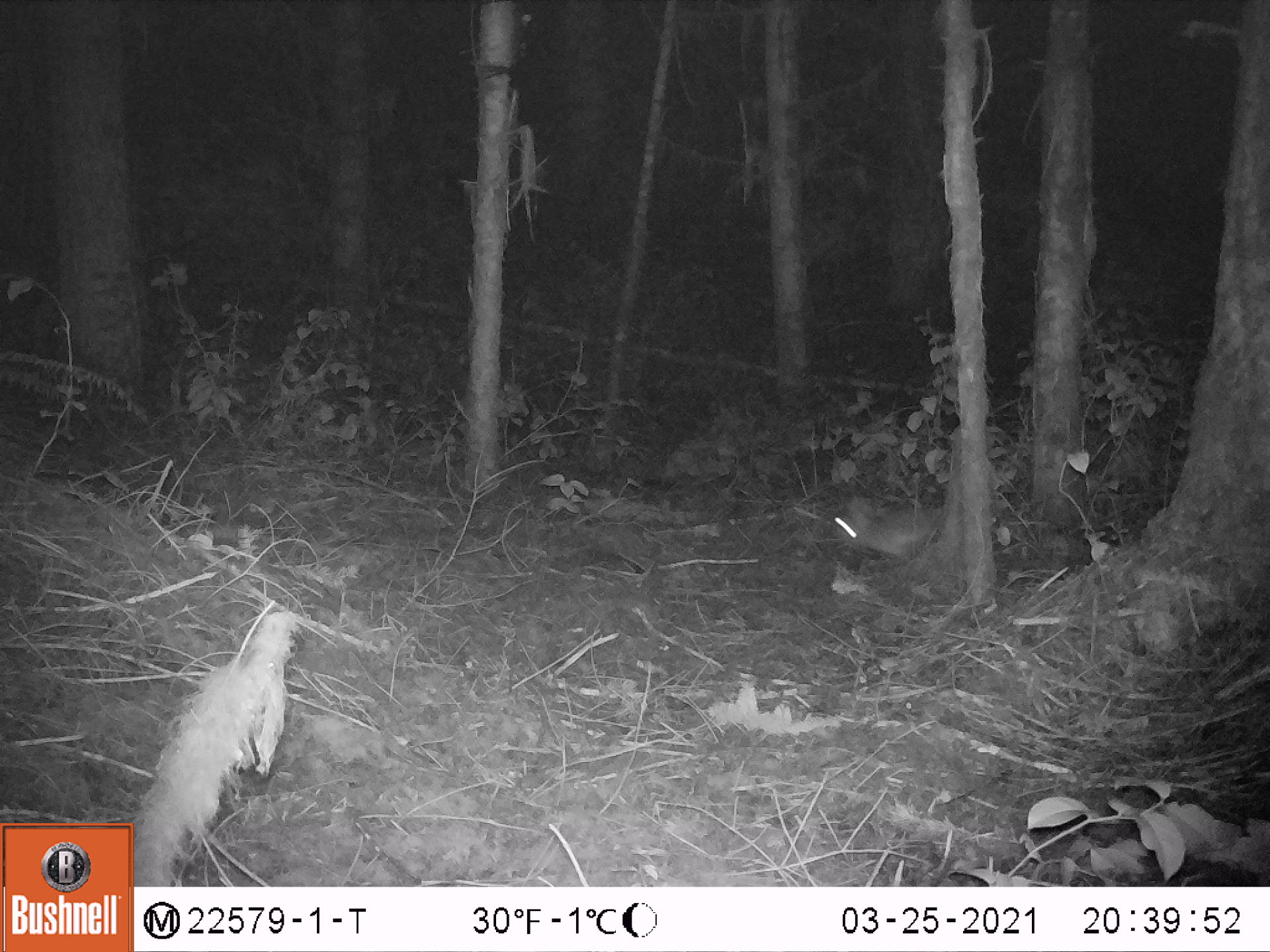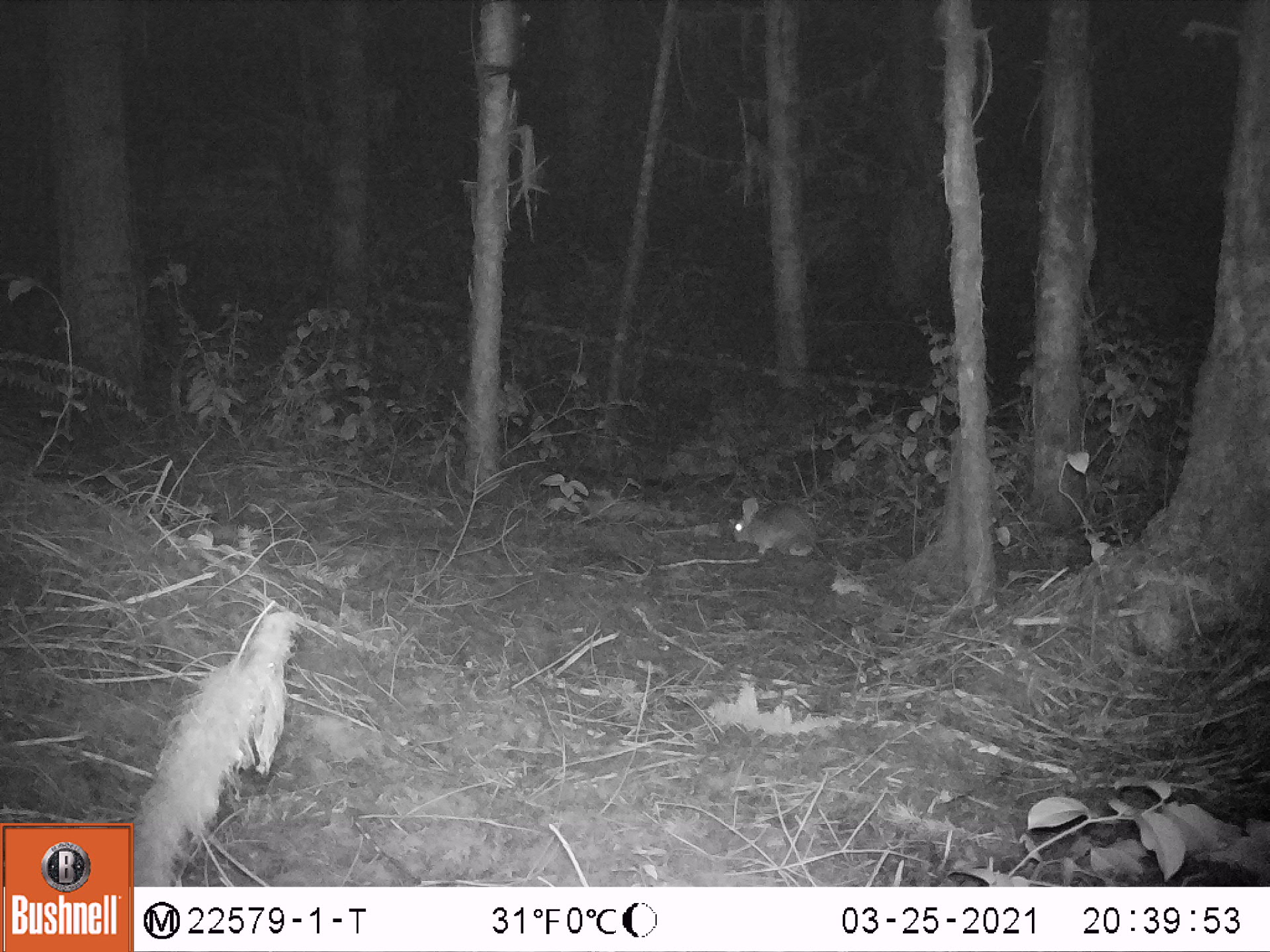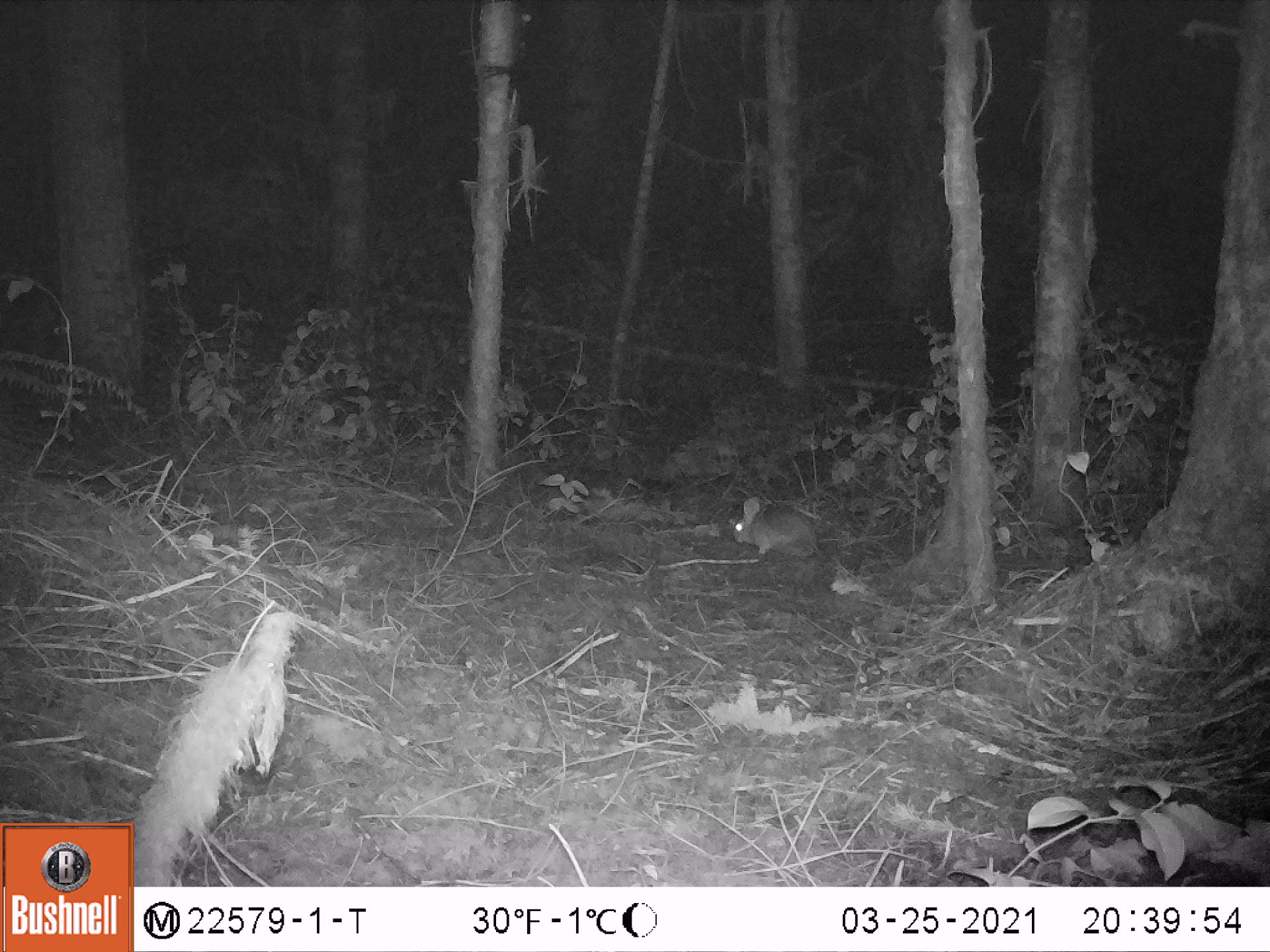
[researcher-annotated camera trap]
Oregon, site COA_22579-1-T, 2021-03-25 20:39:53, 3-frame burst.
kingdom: Animalia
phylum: Chordata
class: Mammalia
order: Lagomorpha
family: Leporidae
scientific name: Leporidae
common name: hares and rabbits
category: leporidae family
Leporidae family (hares and rabbits) (Leporidae).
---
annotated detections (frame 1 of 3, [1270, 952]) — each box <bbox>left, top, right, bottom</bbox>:
leporidae family: <bbox>834, 490, 943, 564</bbox>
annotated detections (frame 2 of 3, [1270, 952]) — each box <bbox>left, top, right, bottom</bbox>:
leporidae family: <bbox>730, 493, 825, 563</bbox>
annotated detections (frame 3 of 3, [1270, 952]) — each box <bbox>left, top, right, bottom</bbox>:
leporidae family: <bbox>730, 492, 825, 565</bbox>